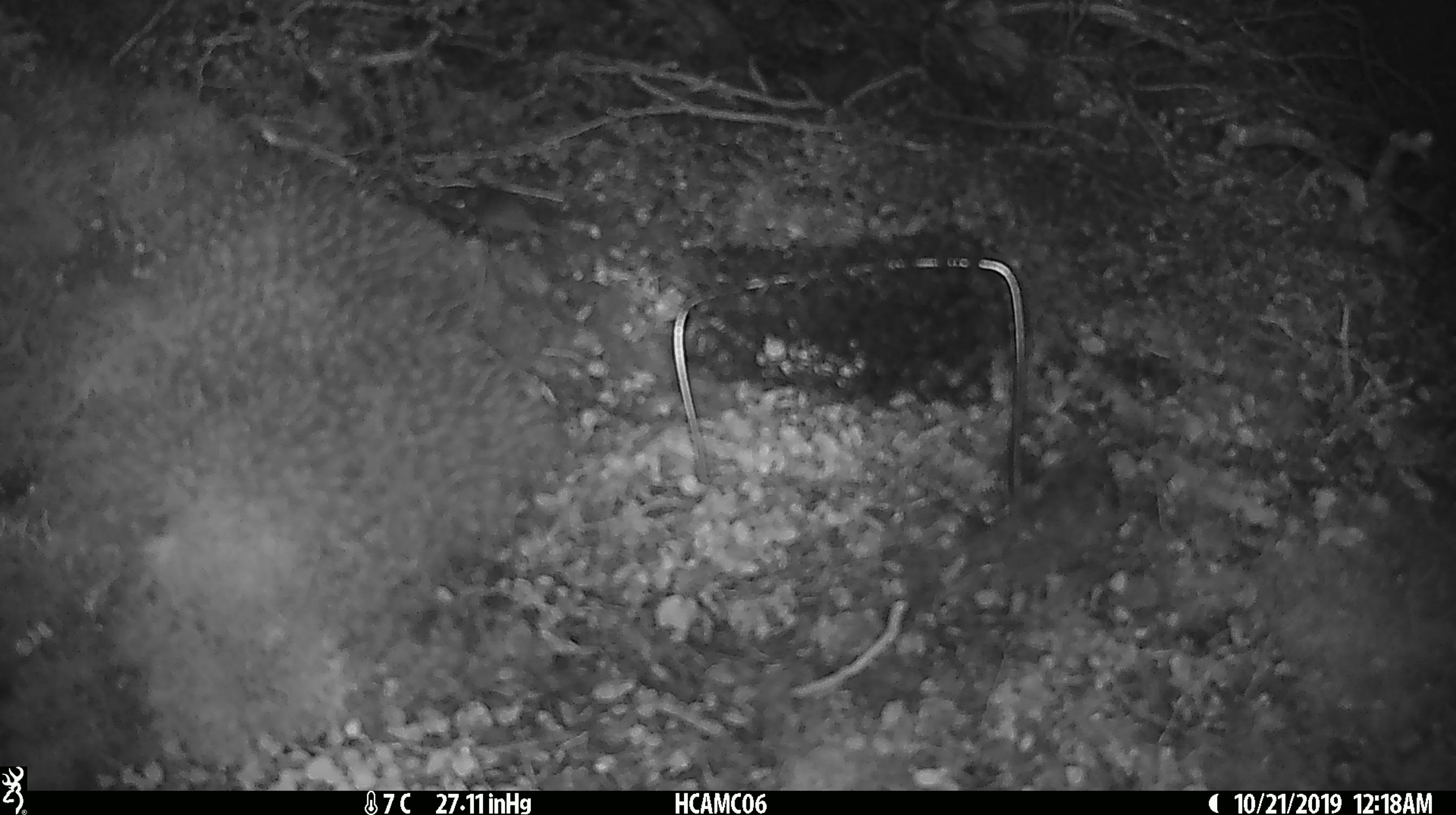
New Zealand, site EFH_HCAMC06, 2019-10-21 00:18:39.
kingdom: Animalia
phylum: Chordata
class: Mammalia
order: Rodentia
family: Muridae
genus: Mus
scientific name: Mus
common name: mouse